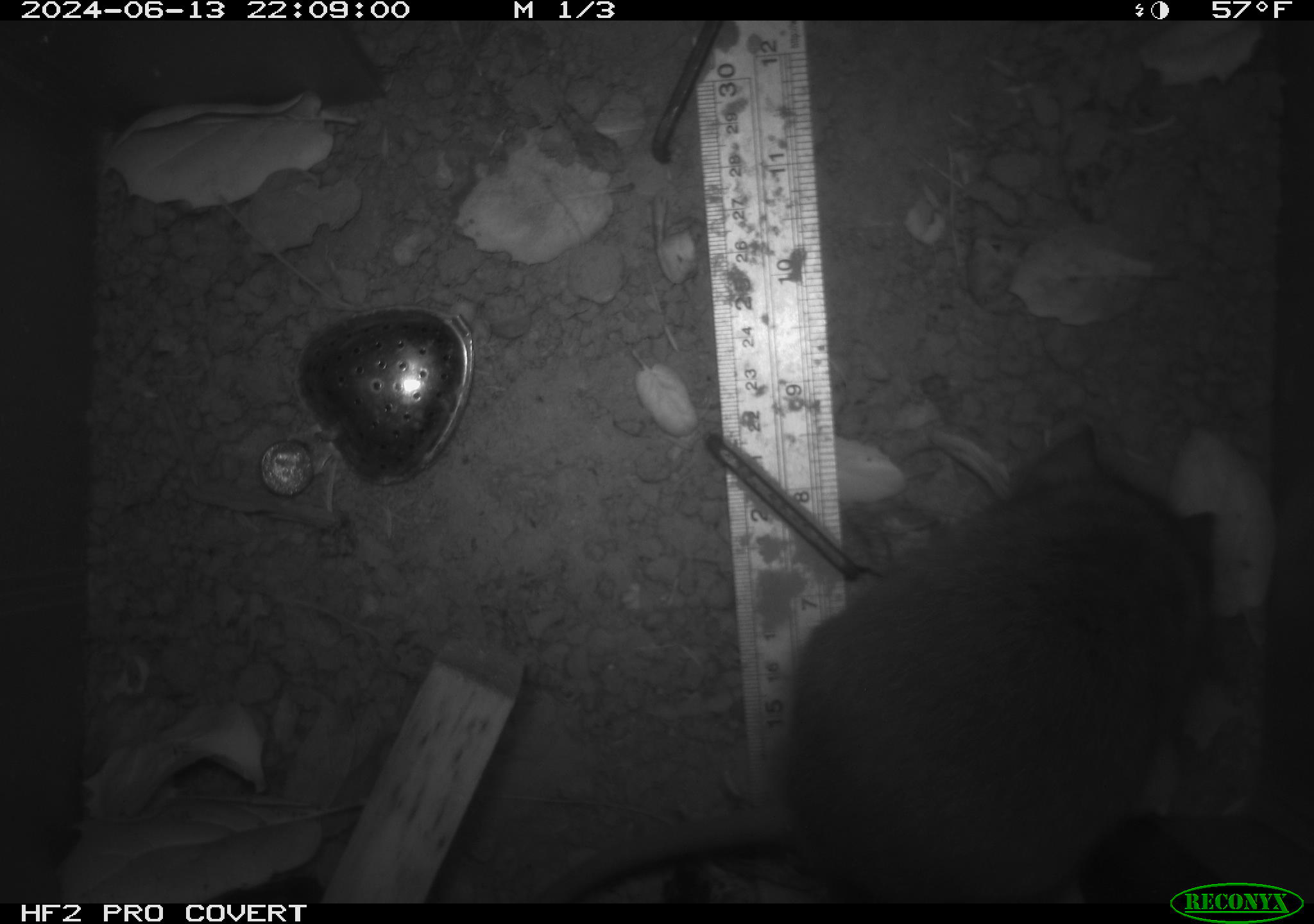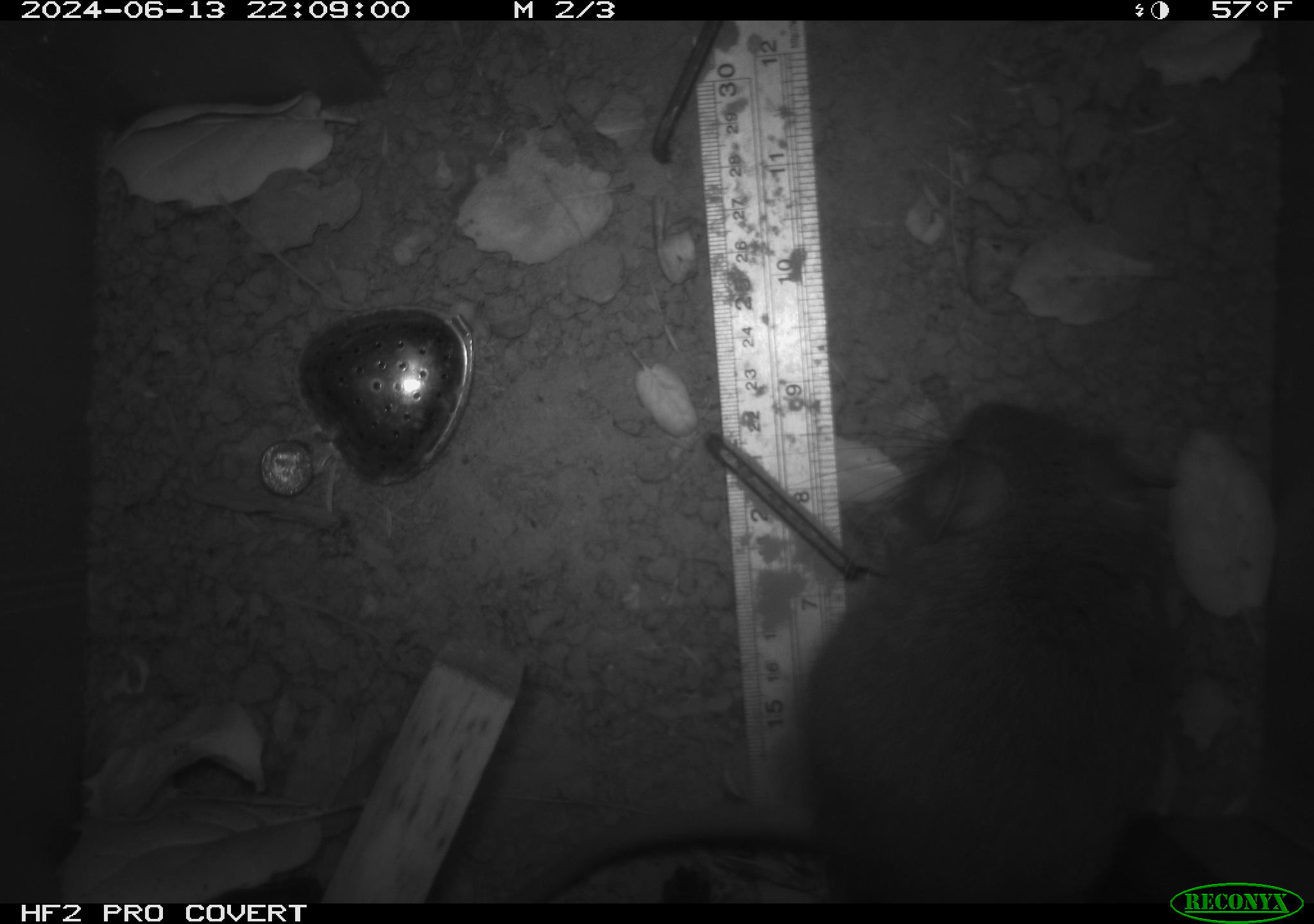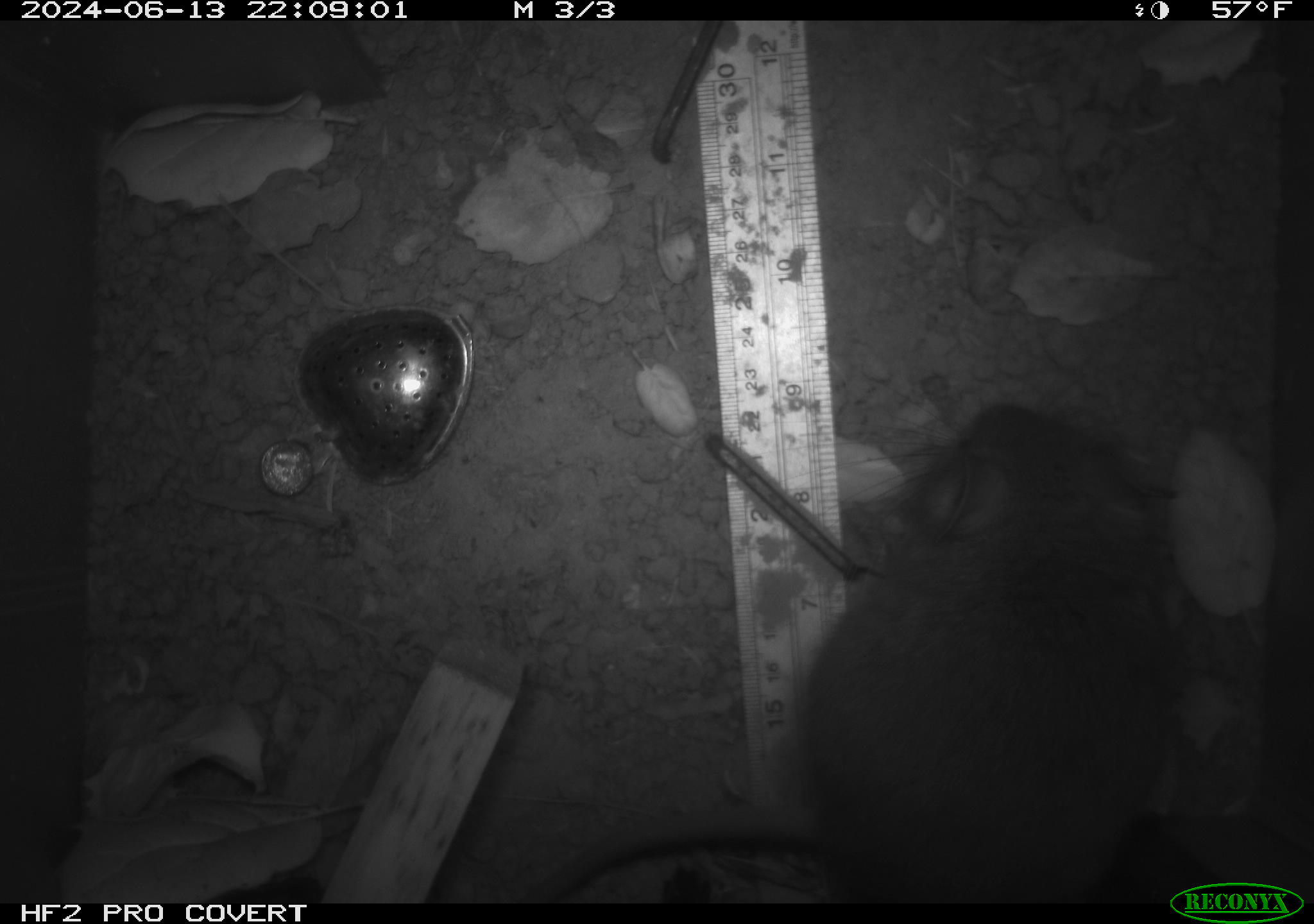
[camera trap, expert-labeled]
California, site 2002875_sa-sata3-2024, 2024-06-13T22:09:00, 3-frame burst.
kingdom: Animalia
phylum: Chordata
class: Mammalia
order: Rodentia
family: Cricetidae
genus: Neotoma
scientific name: Neotoma fuscipes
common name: dusky-footed woodrat